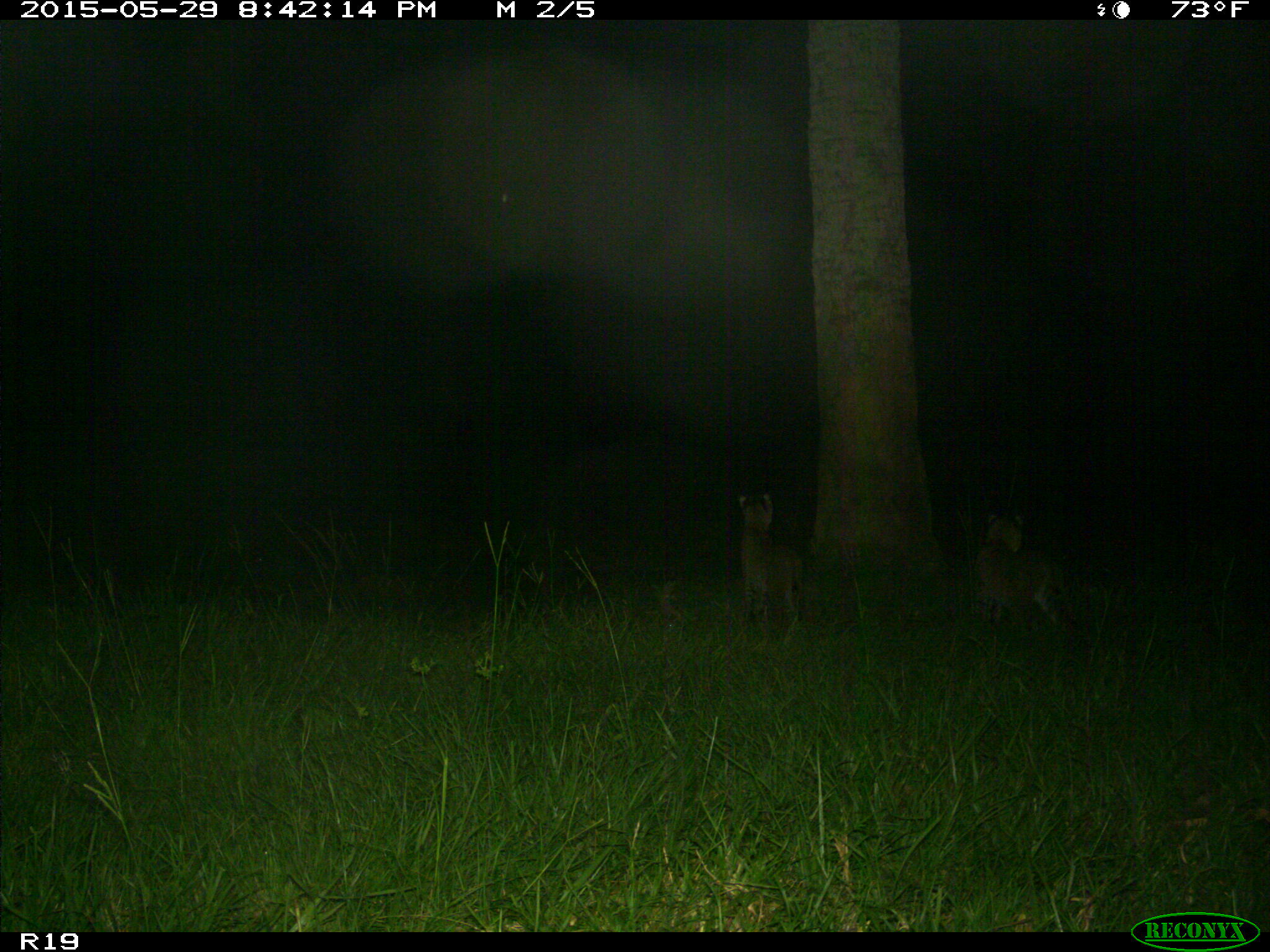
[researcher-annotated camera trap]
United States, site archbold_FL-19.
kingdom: Animalia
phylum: Chordata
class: Mammalia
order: Carnivora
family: Felidae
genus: Lynx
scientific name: Lynx rufus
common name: bobcat